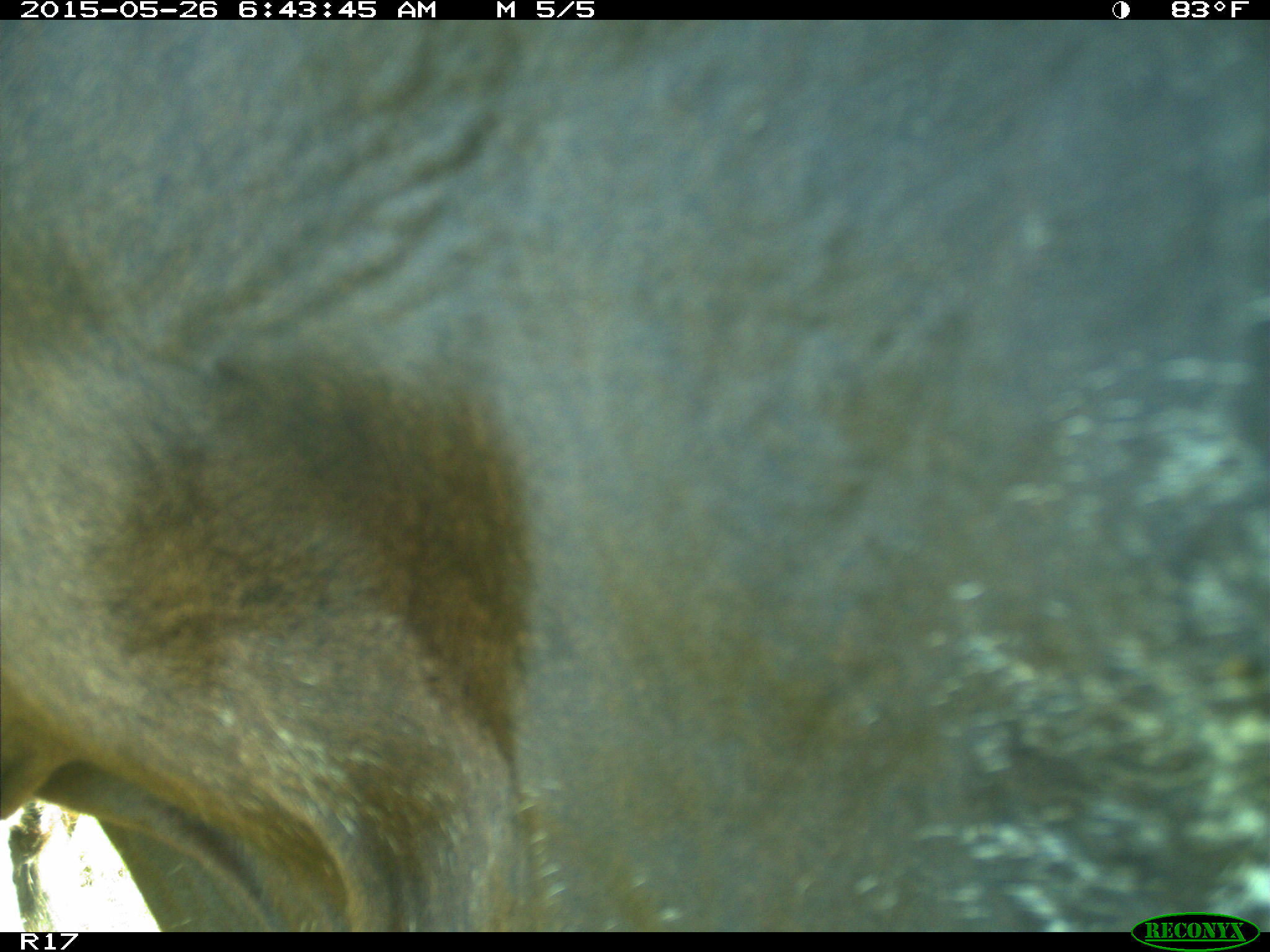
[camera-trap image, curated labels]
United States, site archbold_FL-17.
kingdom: Animalia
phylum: Chordata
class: Mammalia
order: Artiodactyla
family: Bovidae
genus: Bos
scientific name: Bos taurus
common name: domestic cow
Bos taurus (domestic cow).